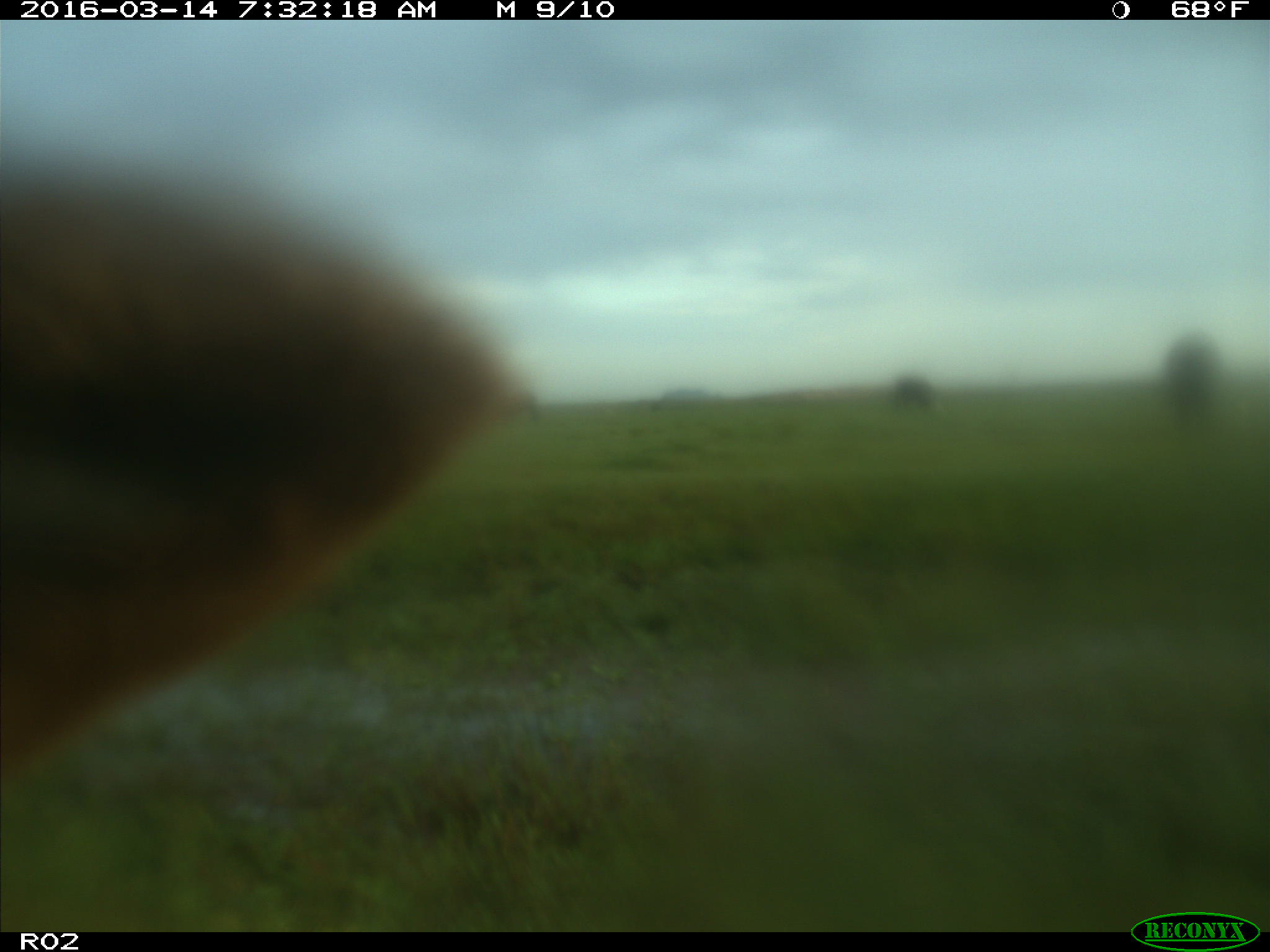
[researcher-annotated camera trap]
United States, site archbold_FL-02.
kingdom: Animalia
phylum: Chordata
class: Mammalia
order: Artiodactyla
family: Bovidae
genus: Bos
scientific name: Bos taurus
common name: domestic cow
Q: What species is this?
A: Bos taurus (domestic cow).